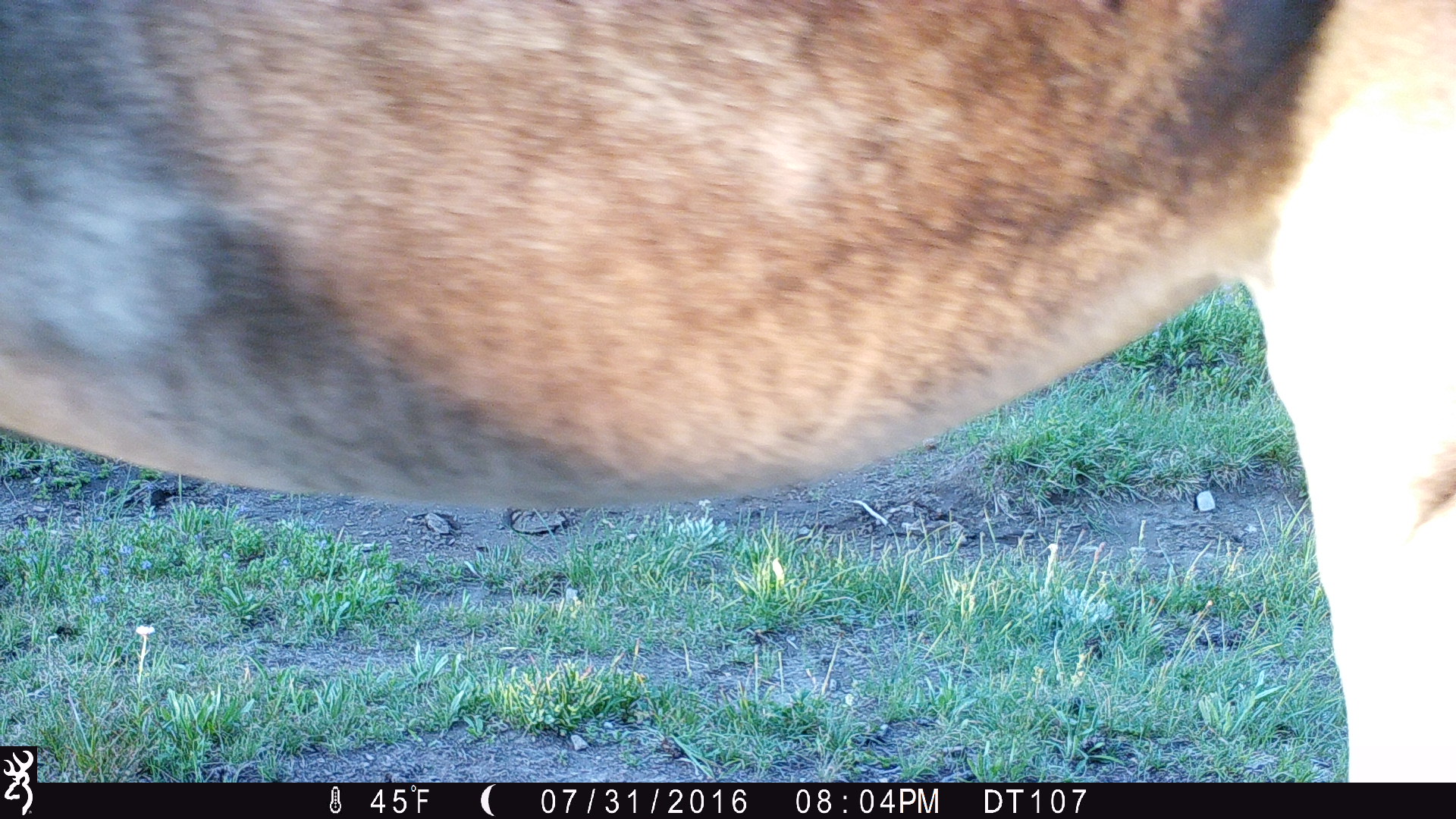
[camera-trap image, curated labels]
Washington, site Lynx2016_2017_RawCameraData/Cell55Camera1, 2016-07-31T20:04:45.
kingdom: Animalia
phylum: Chordata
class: Mammalia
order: Perissodactyla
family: Equidae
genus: Equus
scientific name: Equus caballus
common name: domestic horse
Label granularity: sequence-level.